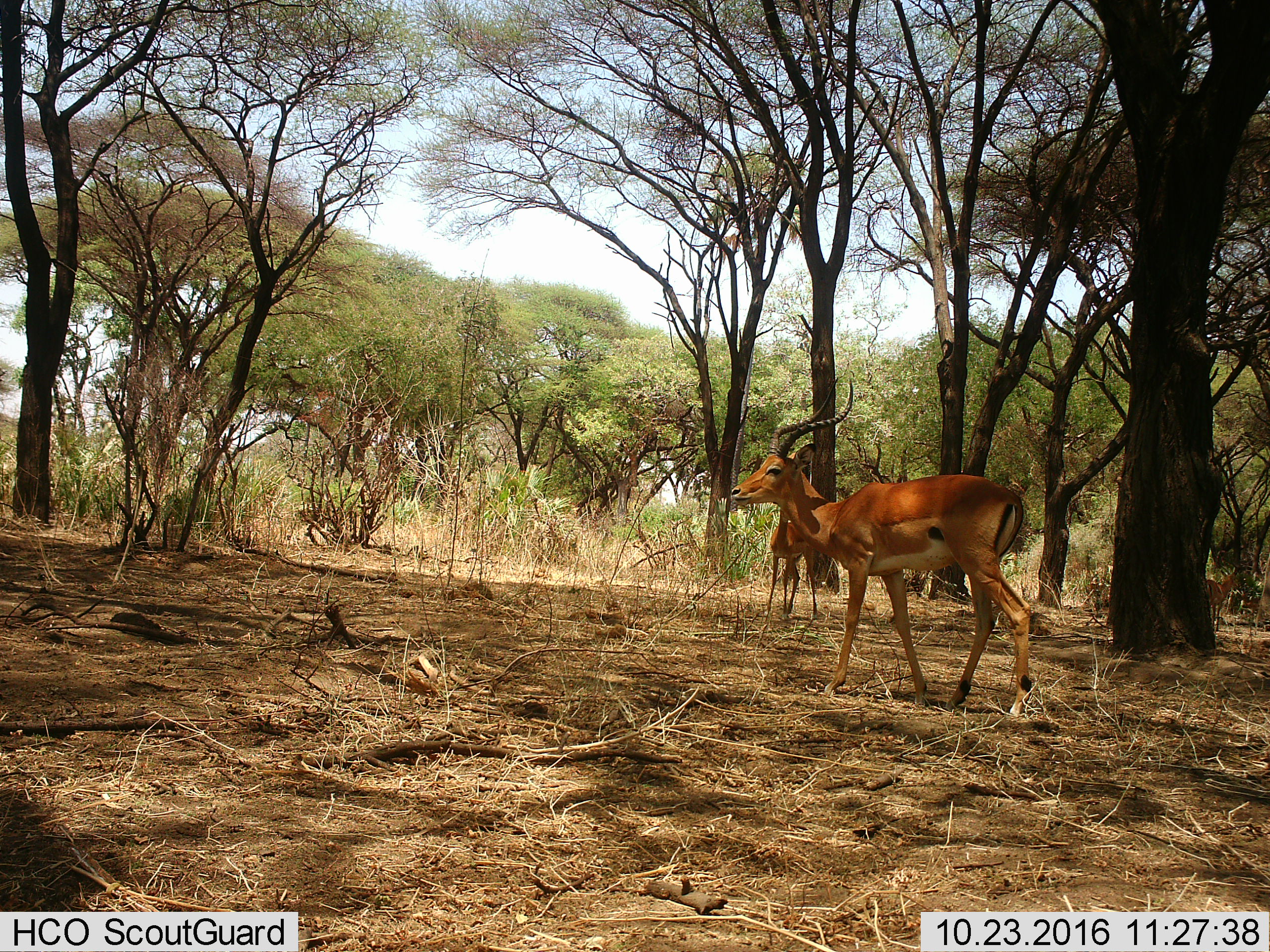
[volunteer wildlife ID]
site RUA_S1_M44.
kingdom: Animalia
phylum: Chordata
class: Mammalia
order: Artiodactyla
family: Bovidae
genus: Aepyceros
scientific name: Aepyceros melampus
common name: impala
Impala (Aepyceros melampus), count 3. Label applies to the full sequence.